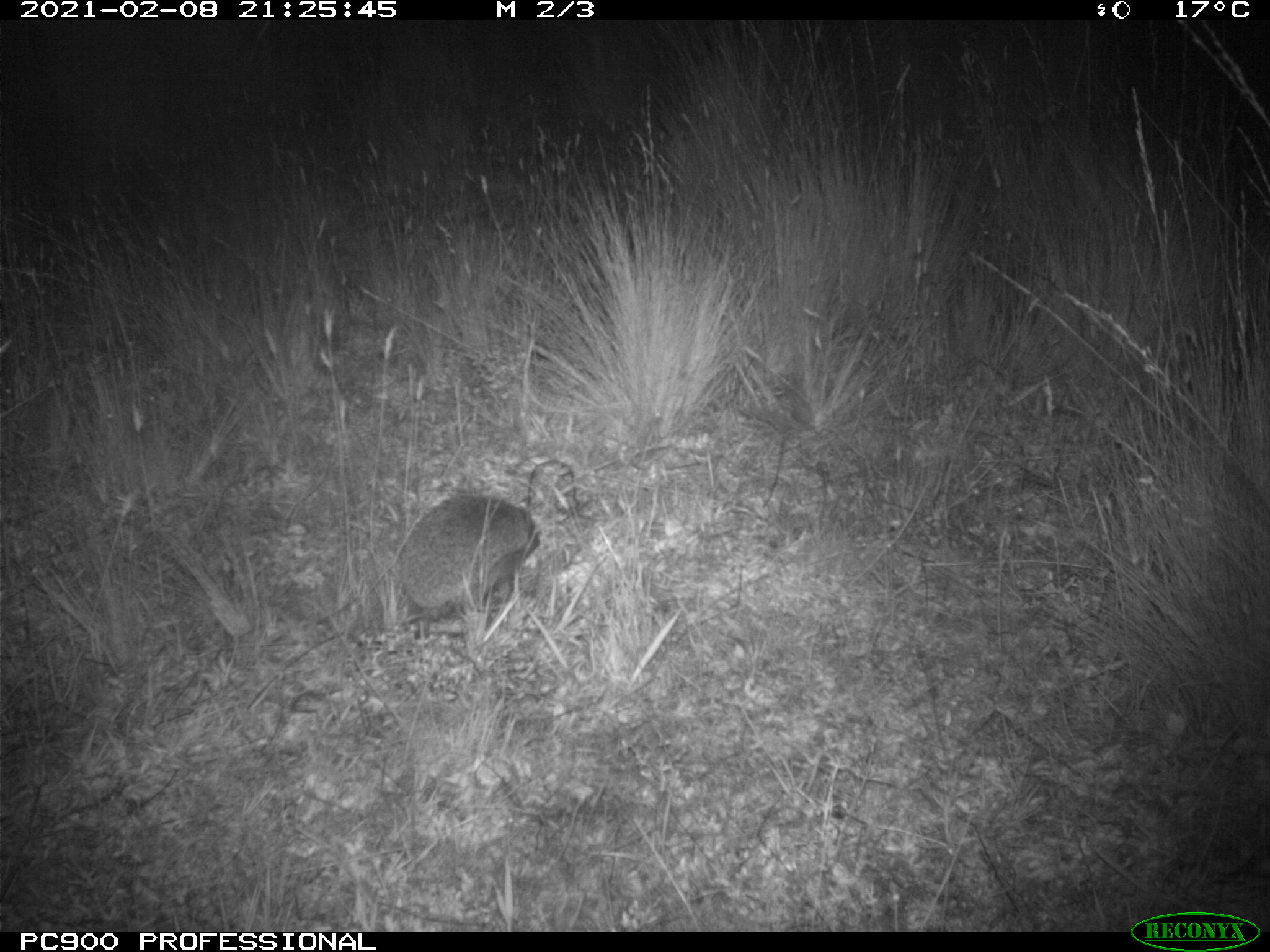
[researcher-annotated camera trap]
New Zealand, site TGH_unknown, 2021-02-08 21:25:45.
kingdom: Animalia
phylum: Chordata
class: Mammalia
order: Eulipotyphla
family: Erinaceidae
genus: Erinaceus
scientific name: Erinaceus europaeus europaeus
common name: european hedgehog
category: hedgehog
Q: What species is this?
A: Hedgehog (european hedgehog) (Erinaceus europaeus europaeus).